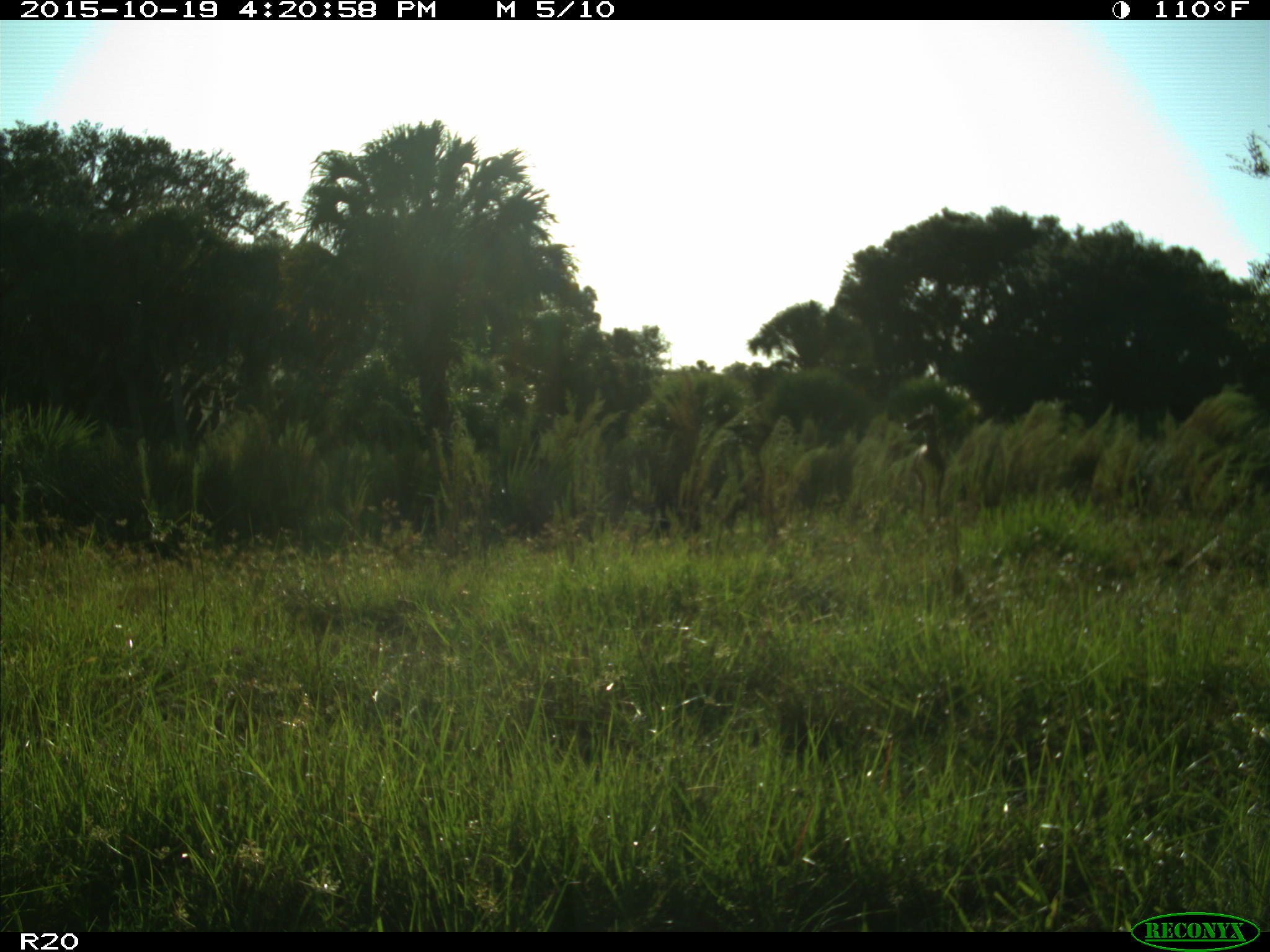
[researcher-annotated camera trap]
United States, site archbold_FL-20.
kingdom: Animalia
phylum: Chordata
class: Mammalia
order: Artiodactyla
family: Cervidae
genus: Odocoileus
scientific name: Odocoileus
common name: deer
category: unidentified deer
Unidentified deer (deer) (Odocoileus).